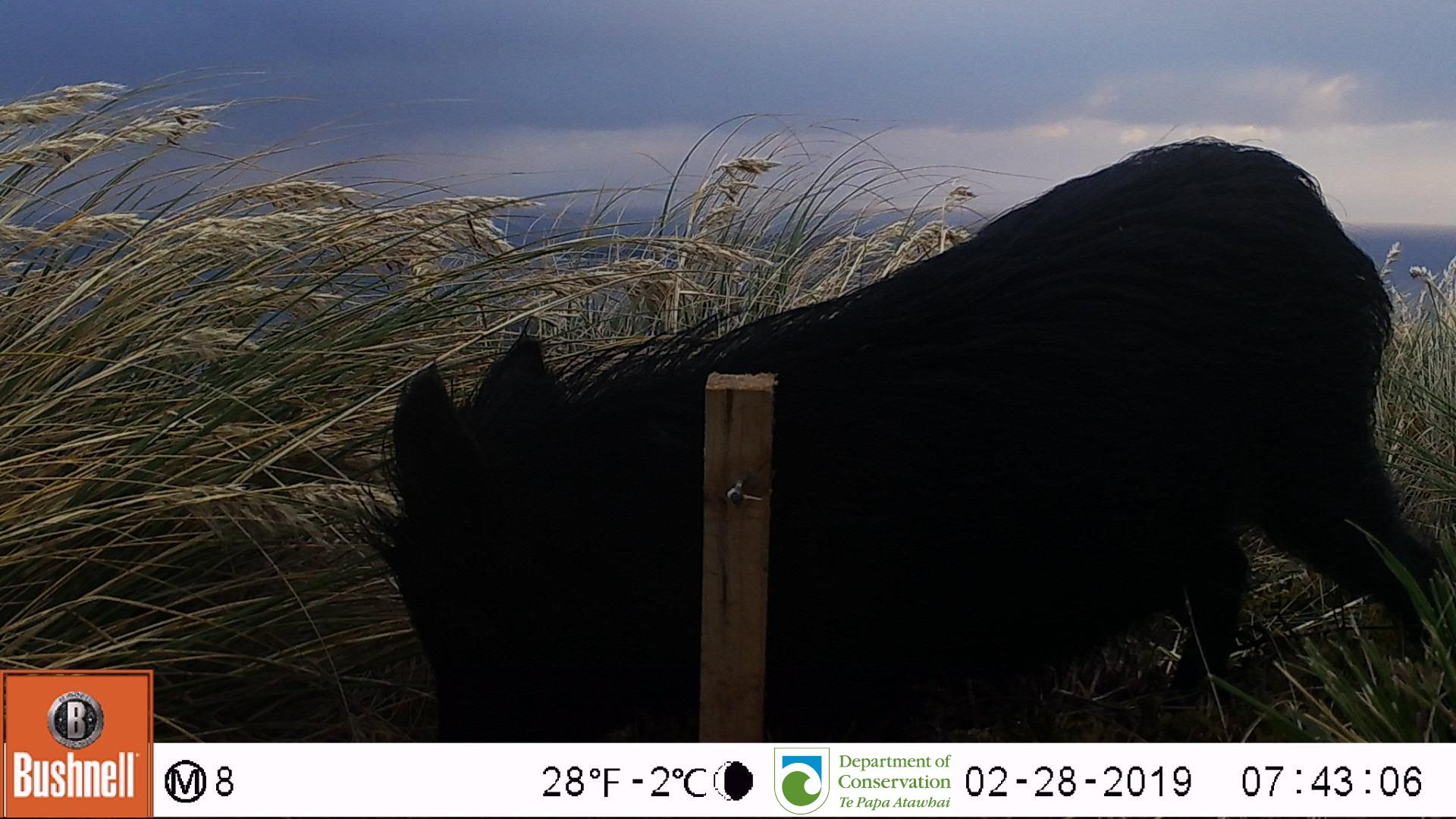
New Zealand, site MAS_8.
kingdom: Animalia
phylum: Chordata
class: Mammalia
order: Artiodactyla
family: Suidae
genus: Sus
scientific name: Sus scrofa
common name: pig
Pig (Sus scrofa).